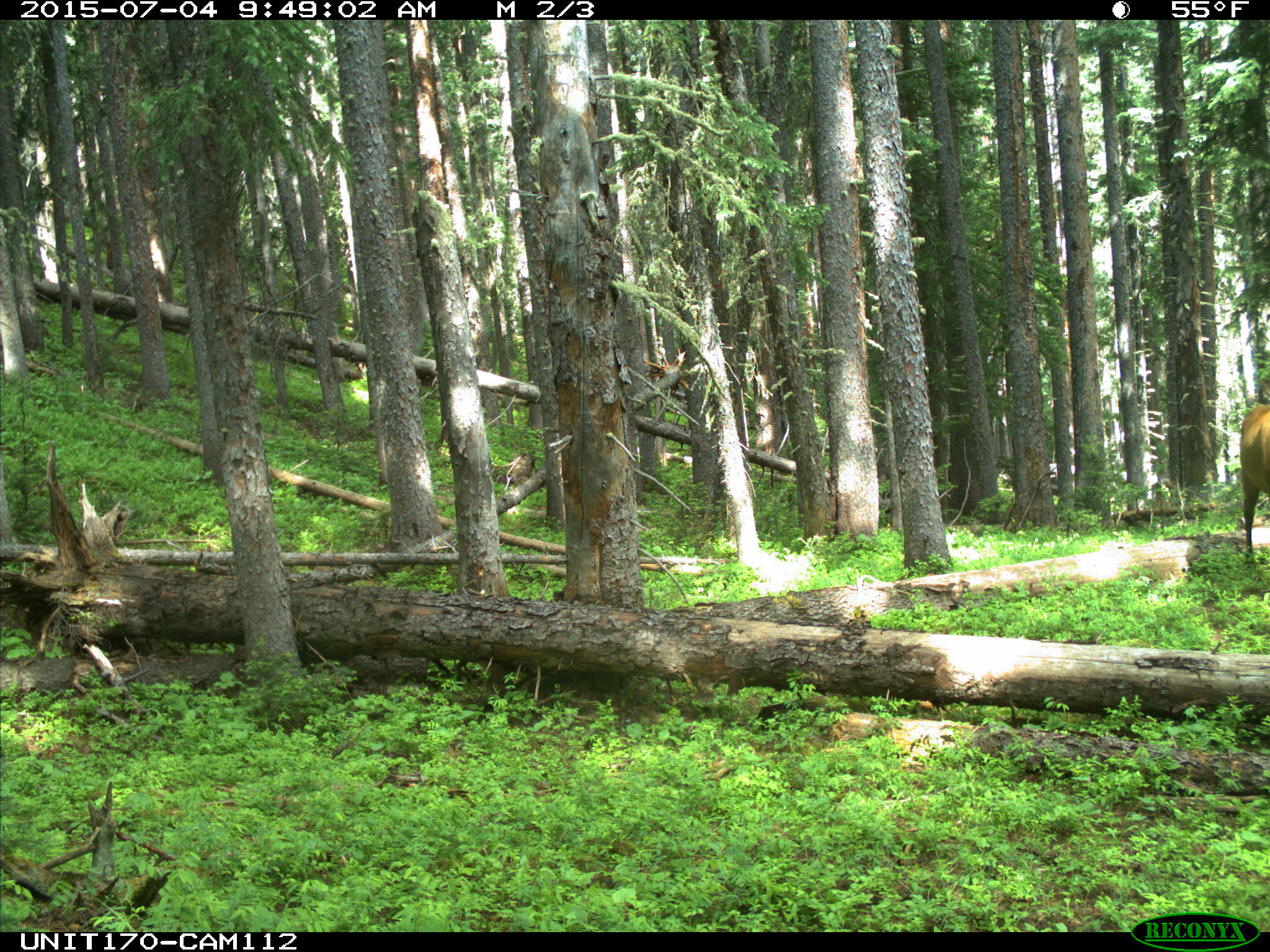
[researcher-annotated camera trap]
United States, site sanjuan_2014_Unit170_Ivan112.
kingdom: Animalia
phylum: Chordata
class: Mammalia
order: Artiodactyla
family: Cervidae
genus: Cervus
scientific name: Cervus elaphus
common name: red deer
Cervus elaphus (red deer).